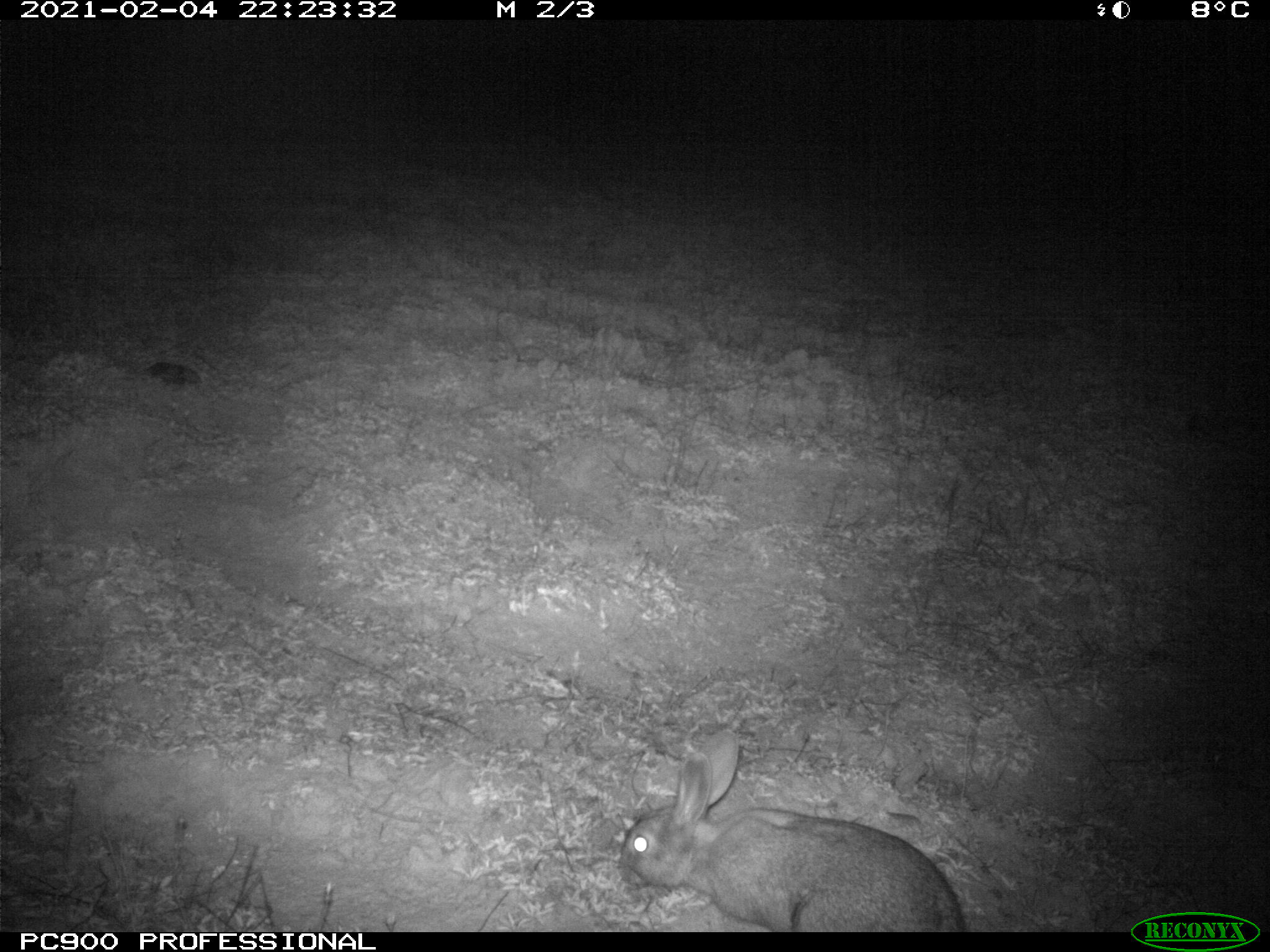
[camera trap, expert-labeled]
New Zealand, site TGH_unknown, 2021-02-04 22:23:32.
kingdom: Animalia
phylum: Chordata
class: Mammalia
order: Lagomorpha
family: Leporidae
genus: Oryctolagus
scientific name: Oryctolagus cuniculus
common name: european rabbit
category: rabbit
Rabbit (european rabbit) (Oryctolagus cuniculus).